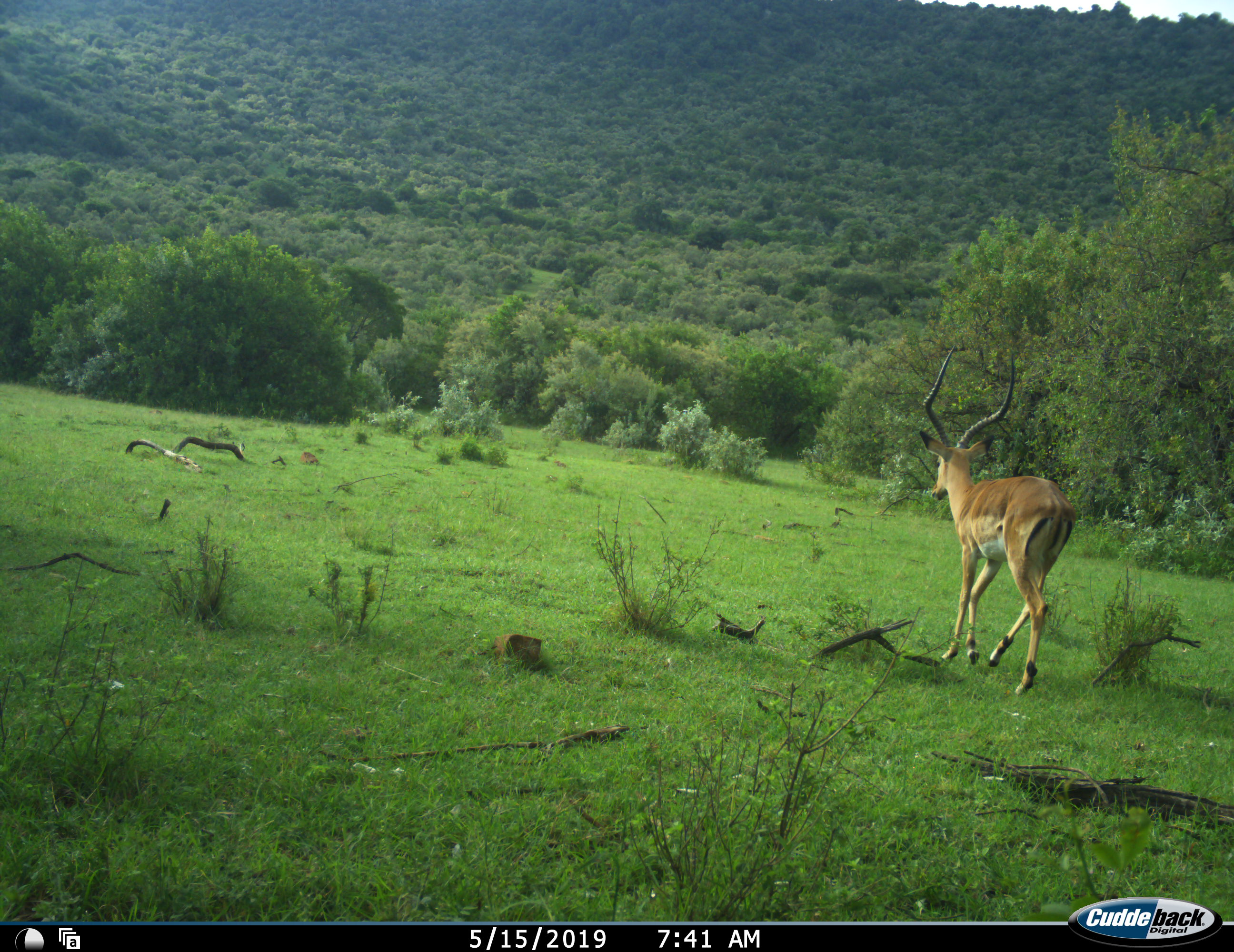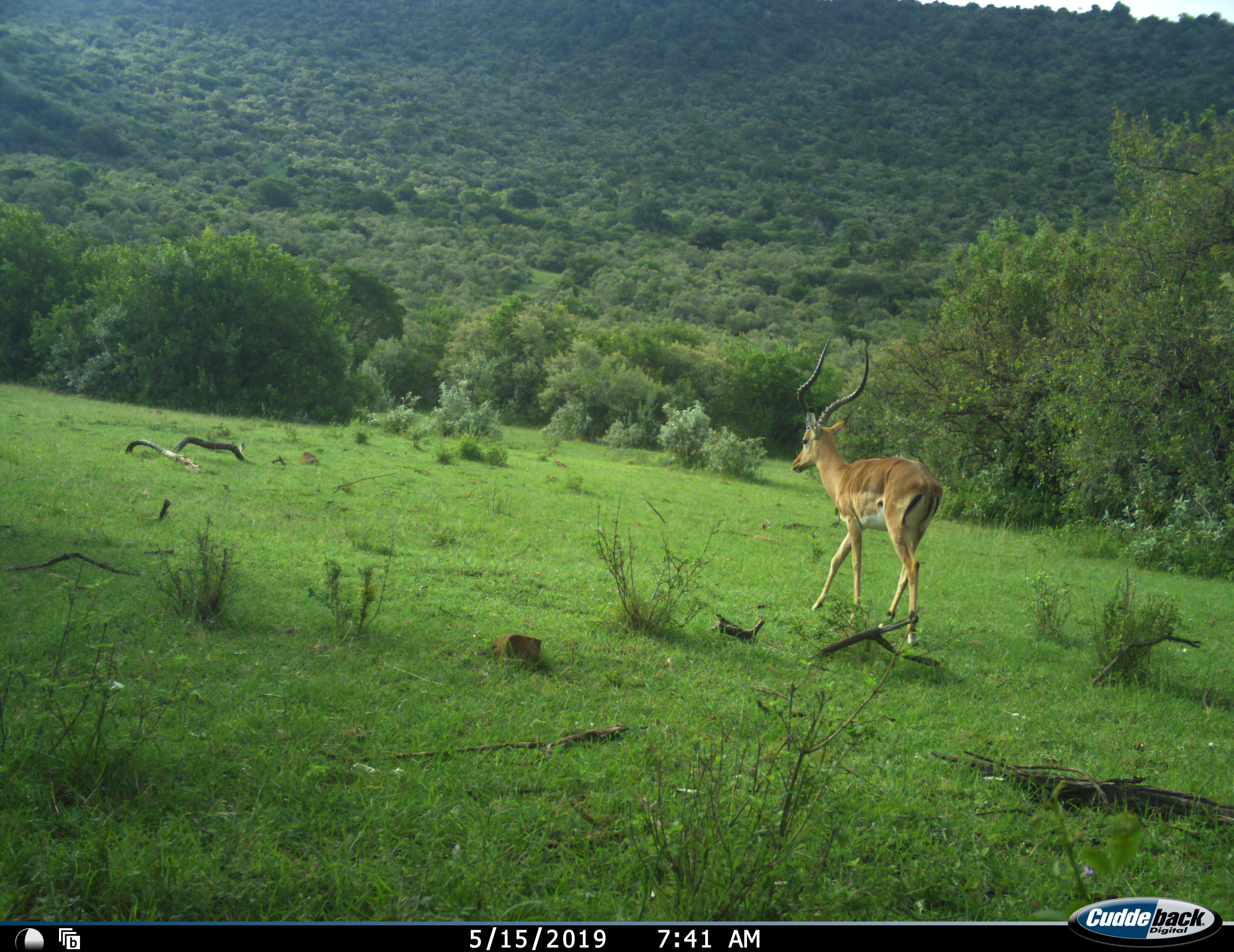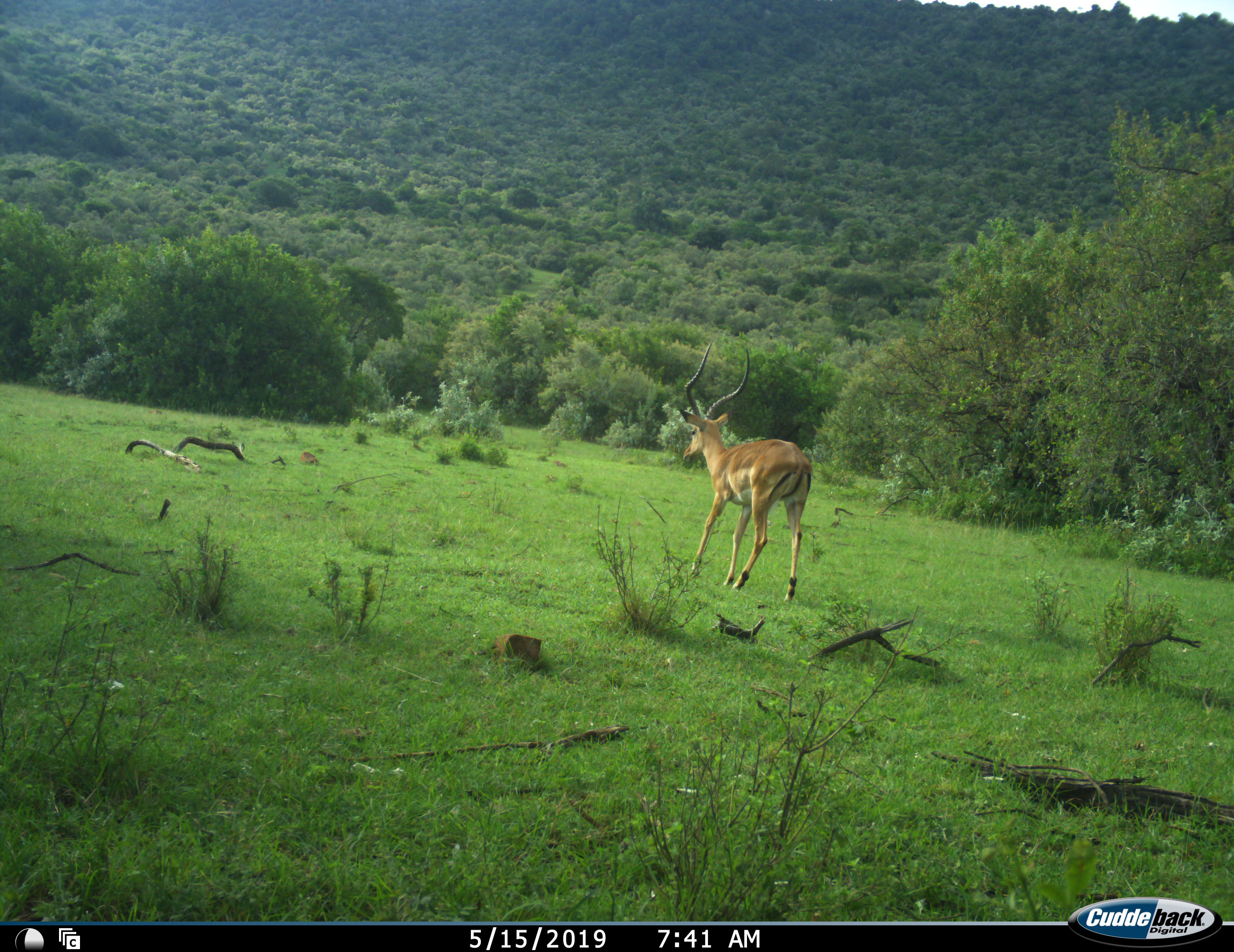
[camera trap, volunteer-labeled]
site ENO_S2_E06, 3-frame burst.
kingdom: Animalia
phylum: Chordata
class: Mammalia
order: Artiodactyla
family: Bovidae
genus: Aepyceros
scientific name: Aepyceros melampus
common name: impala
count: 1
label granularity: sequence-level